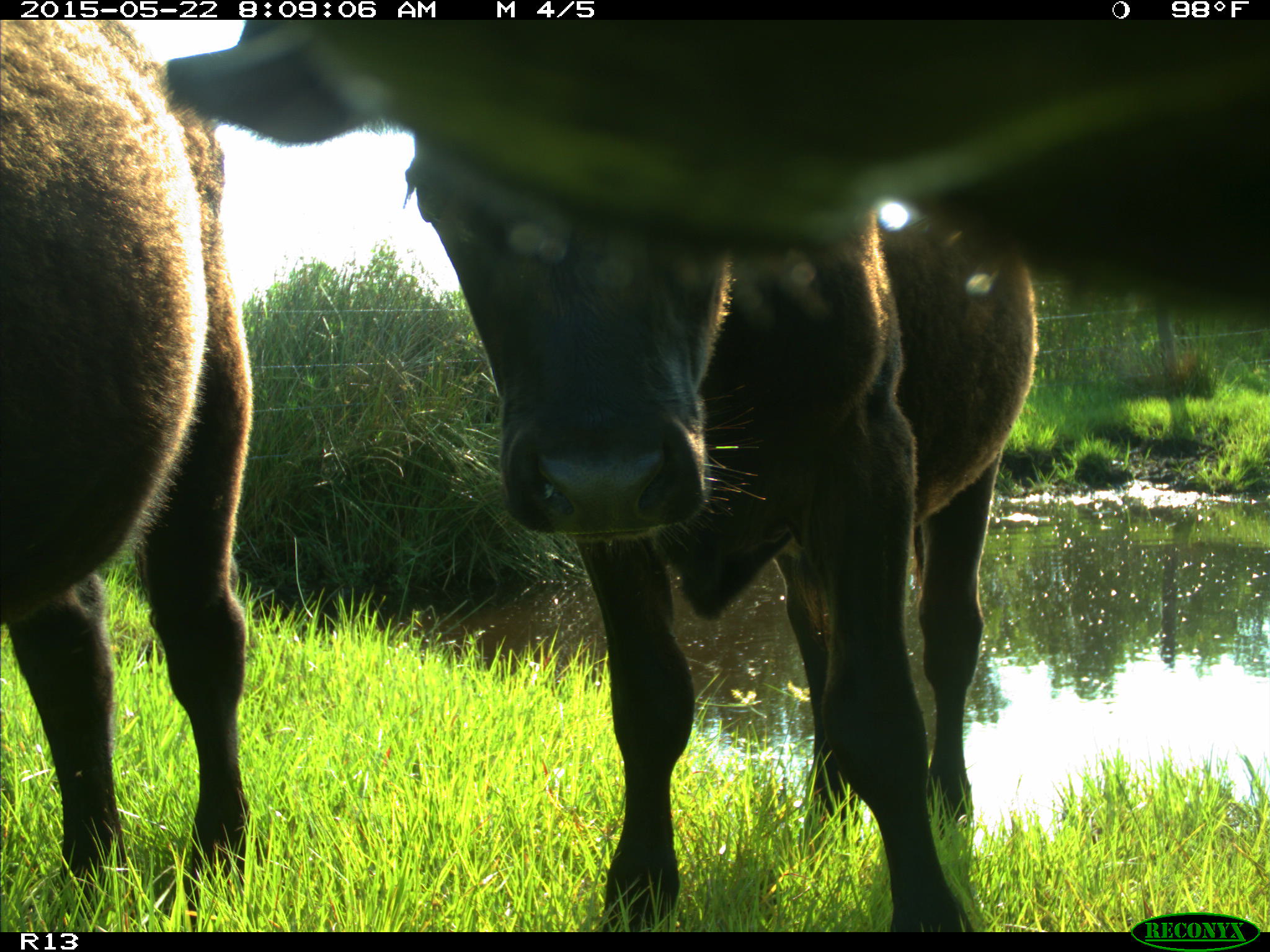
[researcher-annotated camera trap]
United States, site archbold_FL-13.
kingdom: Animalia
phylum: Chordata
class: Mammalia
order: Artiodactyla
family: Bovidae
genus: Bos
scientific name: Bos taurus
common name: domestic cow